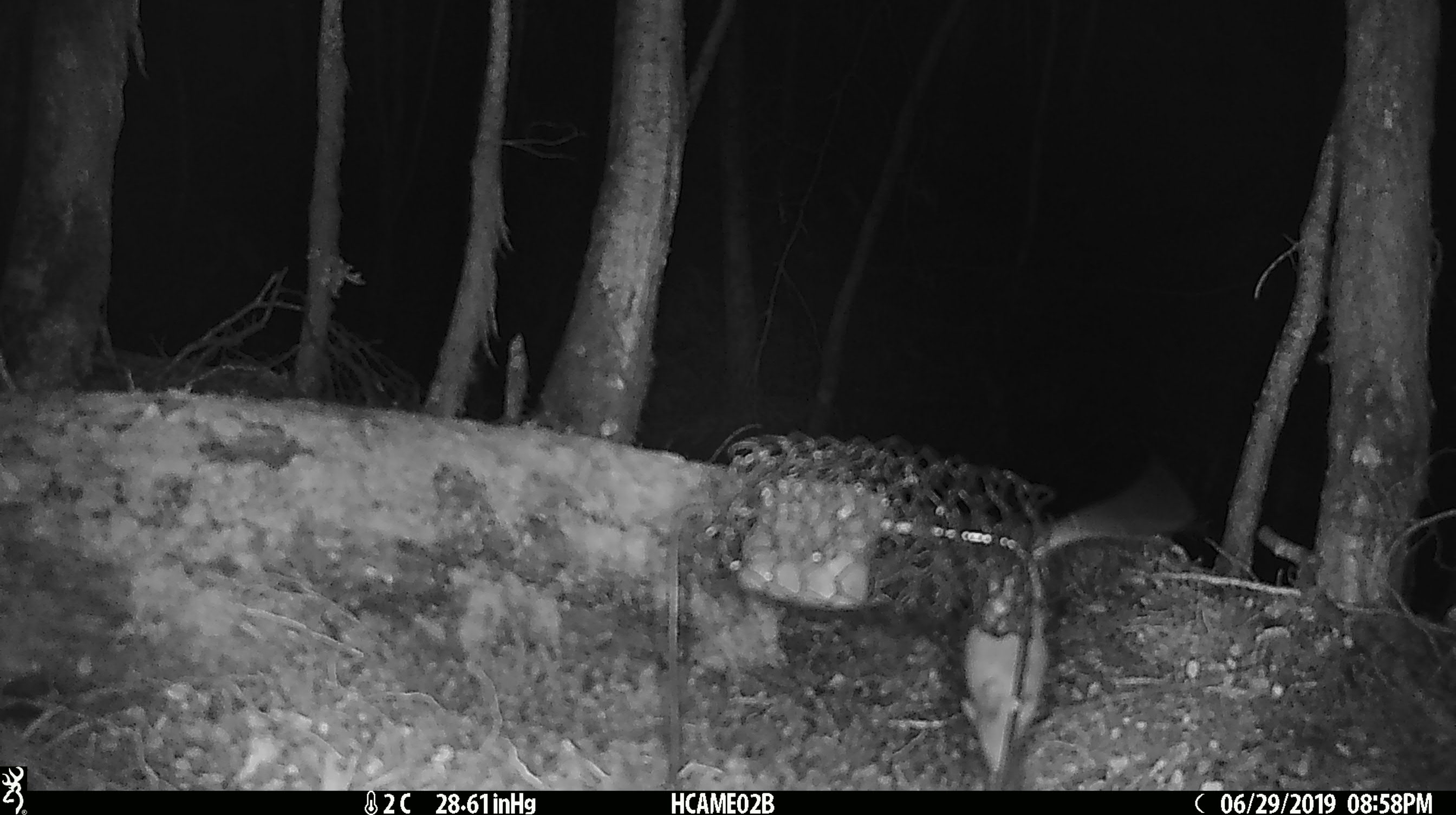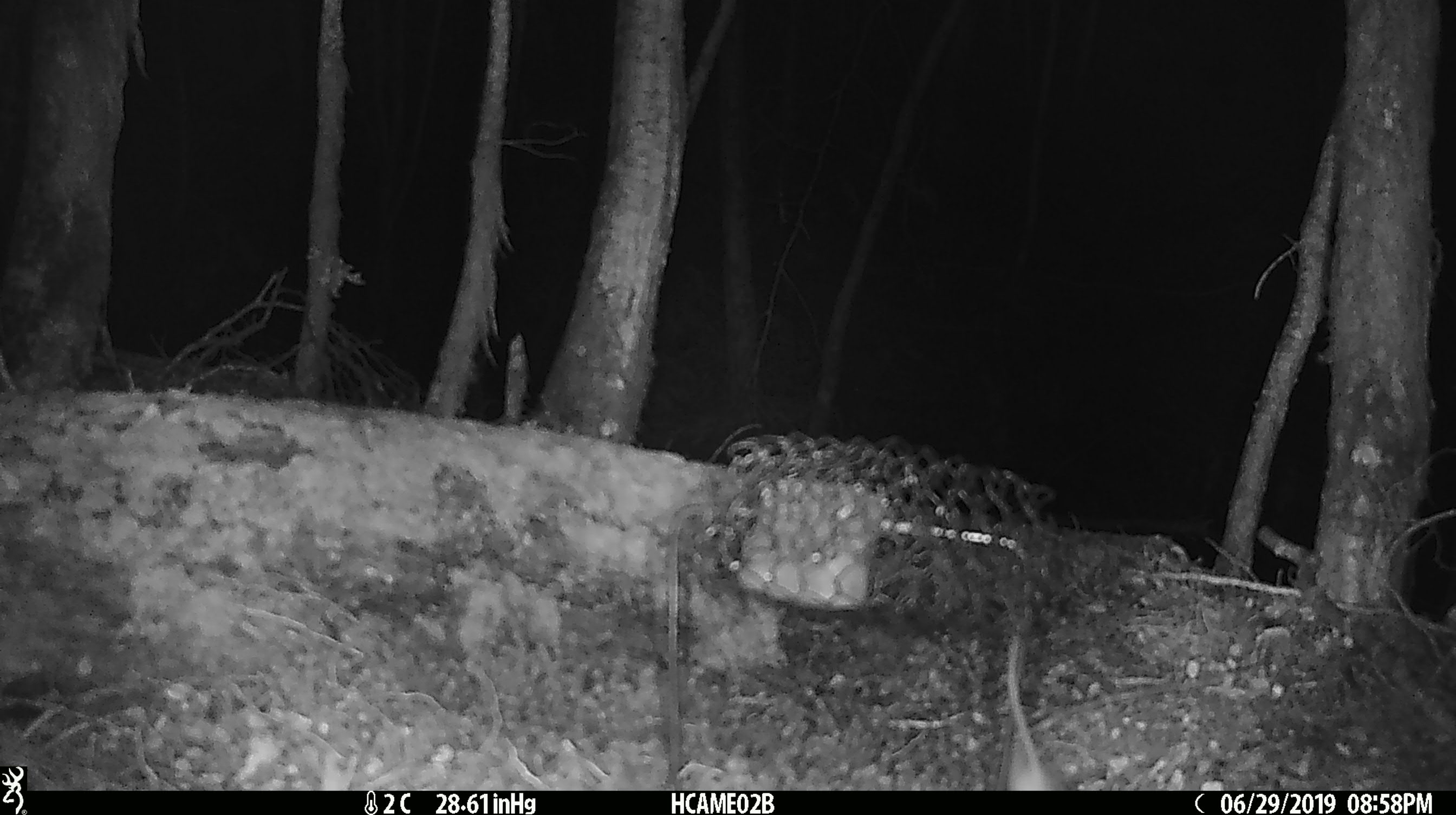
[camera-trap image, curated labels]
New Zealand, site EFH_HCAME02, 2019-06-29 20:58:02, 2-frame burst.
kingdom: Animalia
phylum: Chordata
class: Mammalia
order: Rodentia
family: Muridae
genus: Mus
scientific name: Mus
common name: mouse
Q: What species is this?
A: Mouse (Mus).